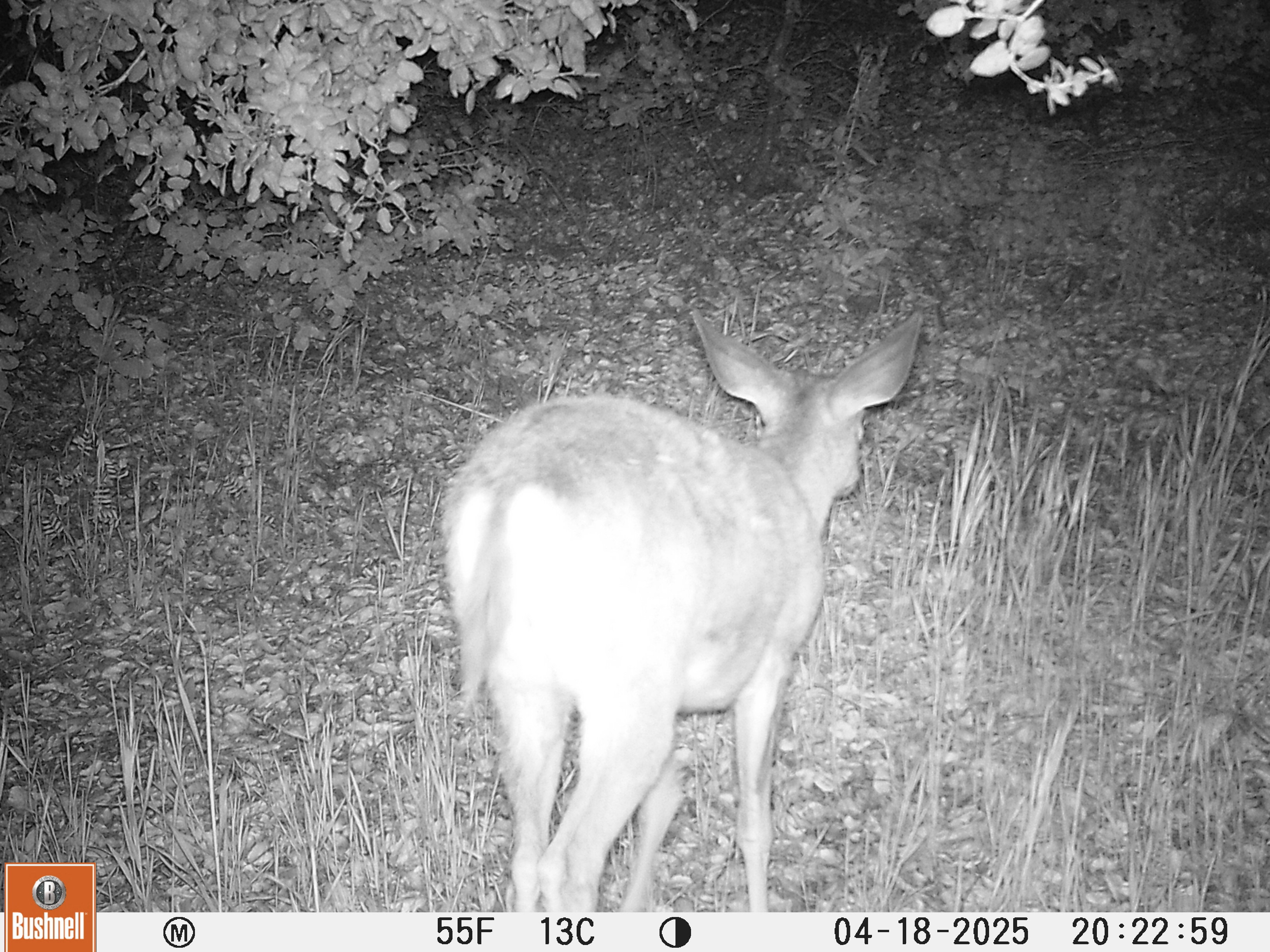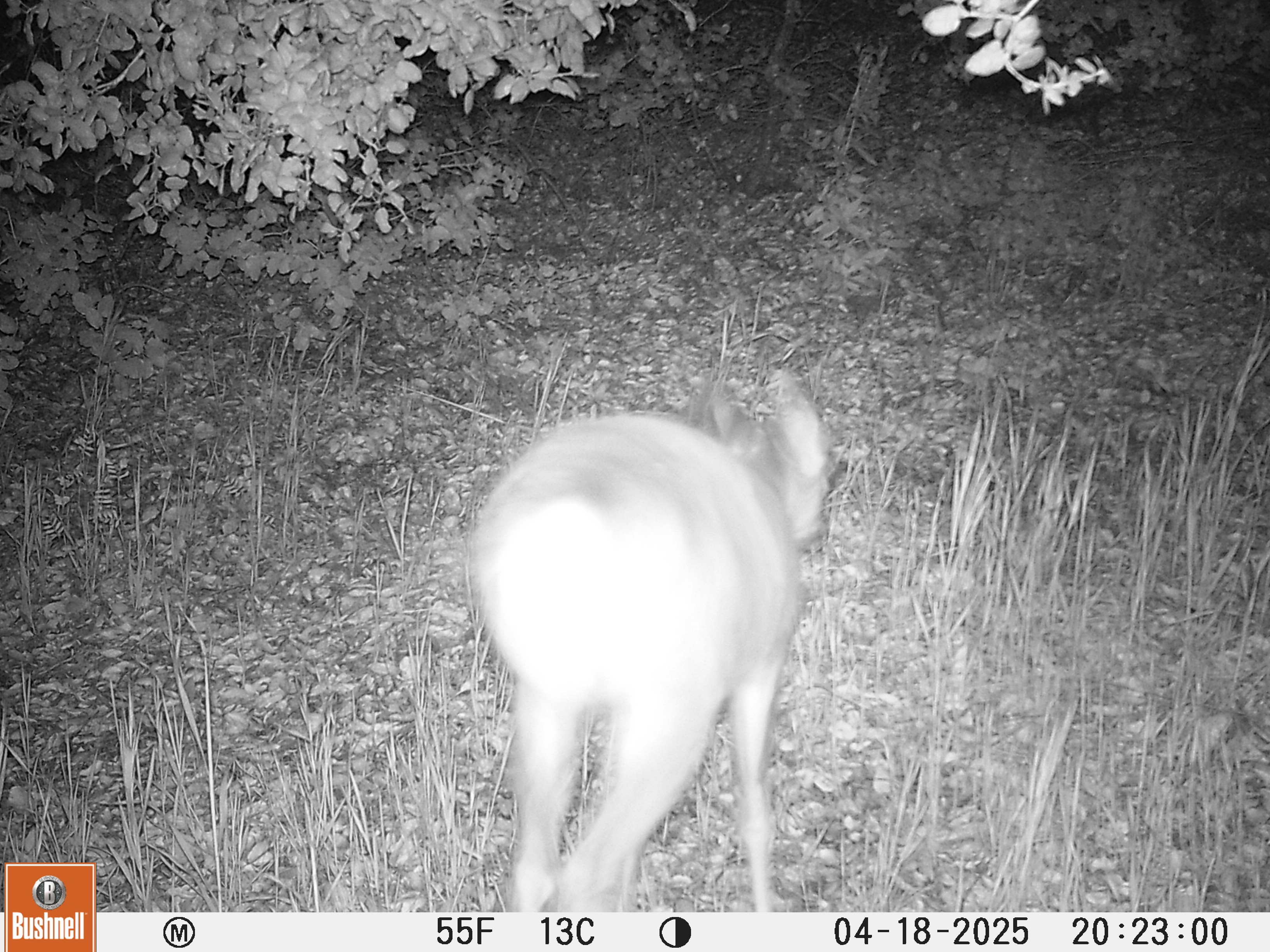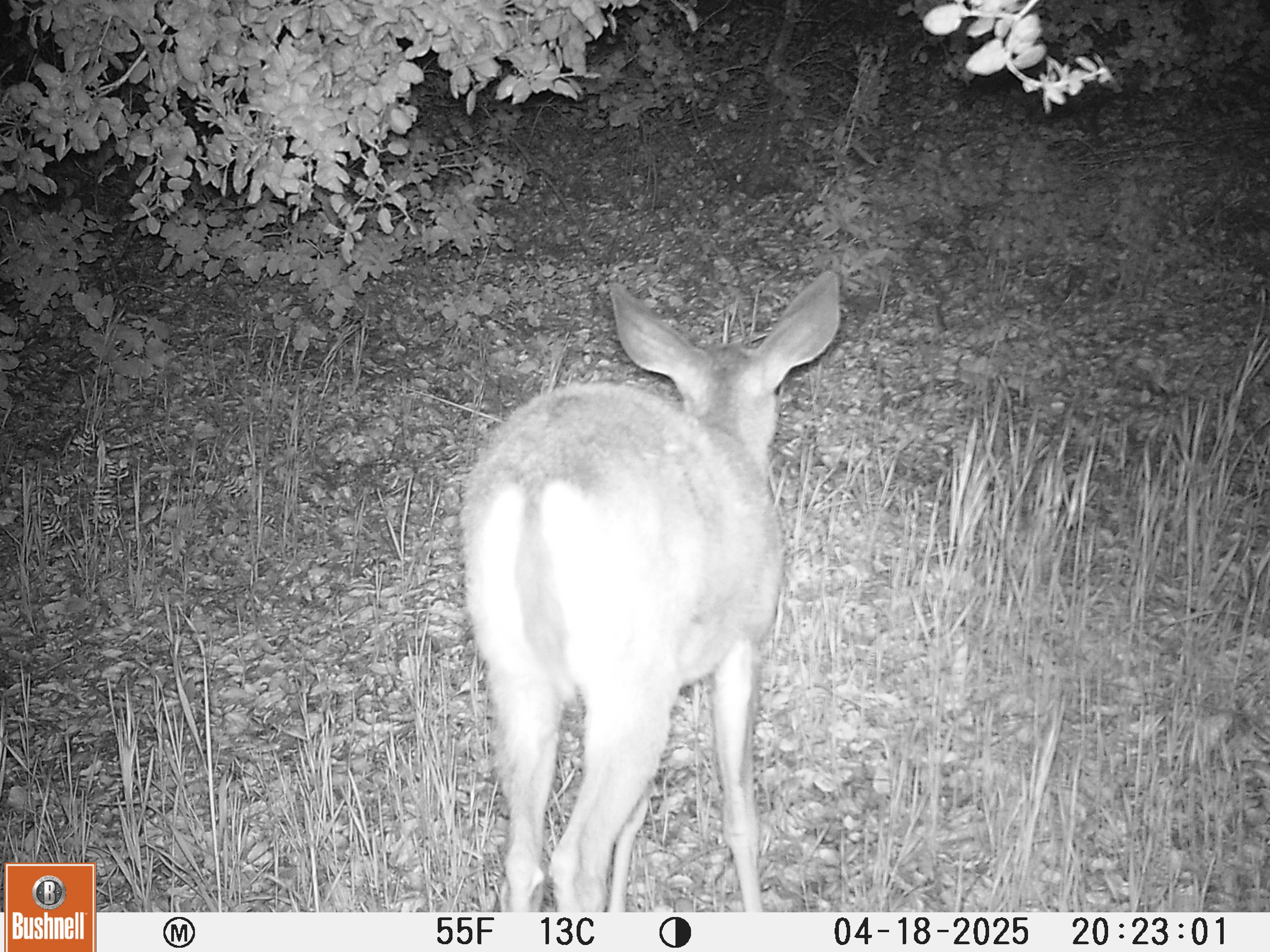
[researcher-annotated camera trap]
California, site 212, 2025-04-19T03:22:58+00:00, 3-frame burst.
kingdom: Animalia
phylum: Chordata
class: Mammalia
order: Artiodactyla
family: Cervidae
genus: Odocoileus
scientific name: Odocoileus hemionus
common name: mule deer